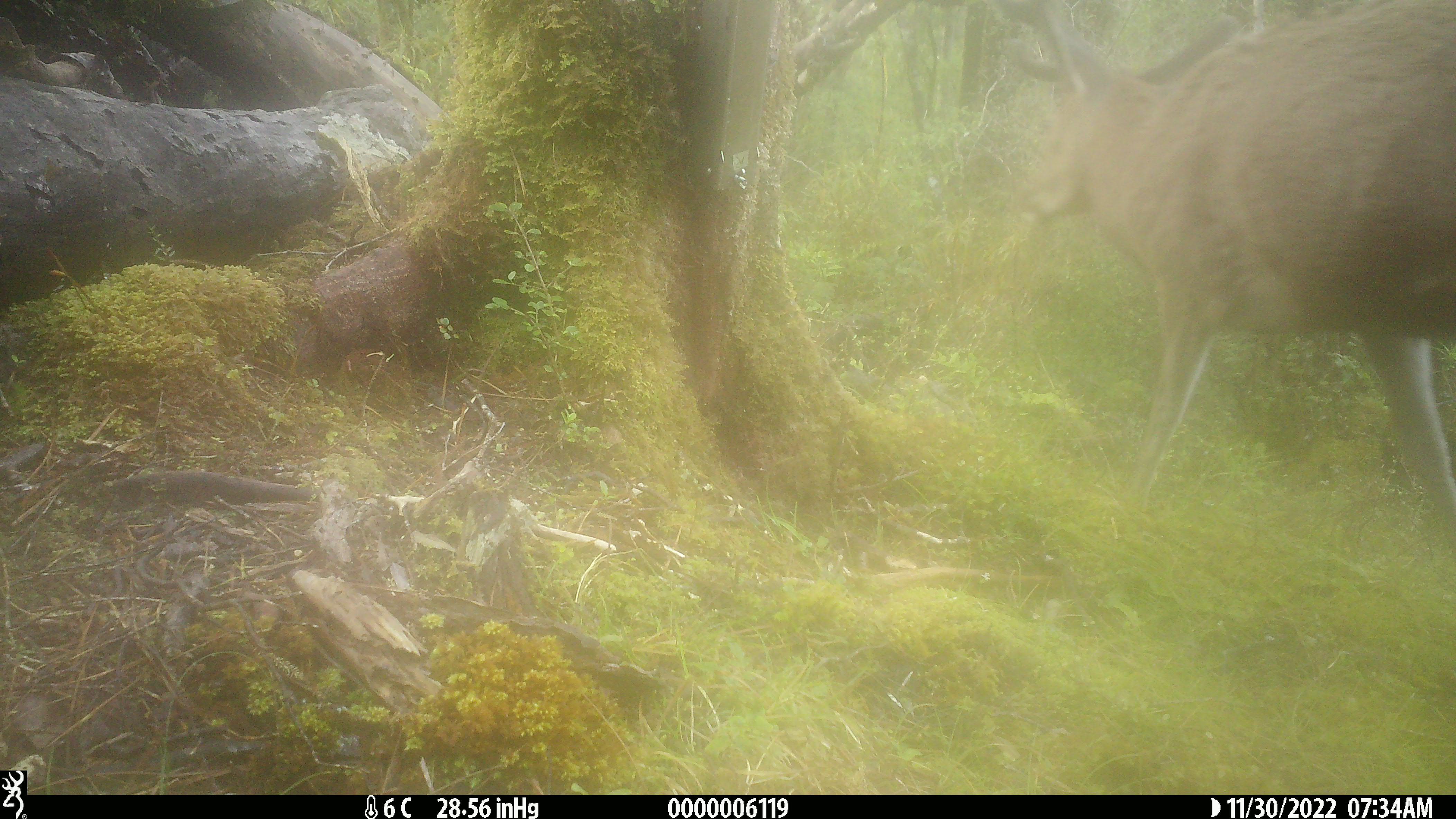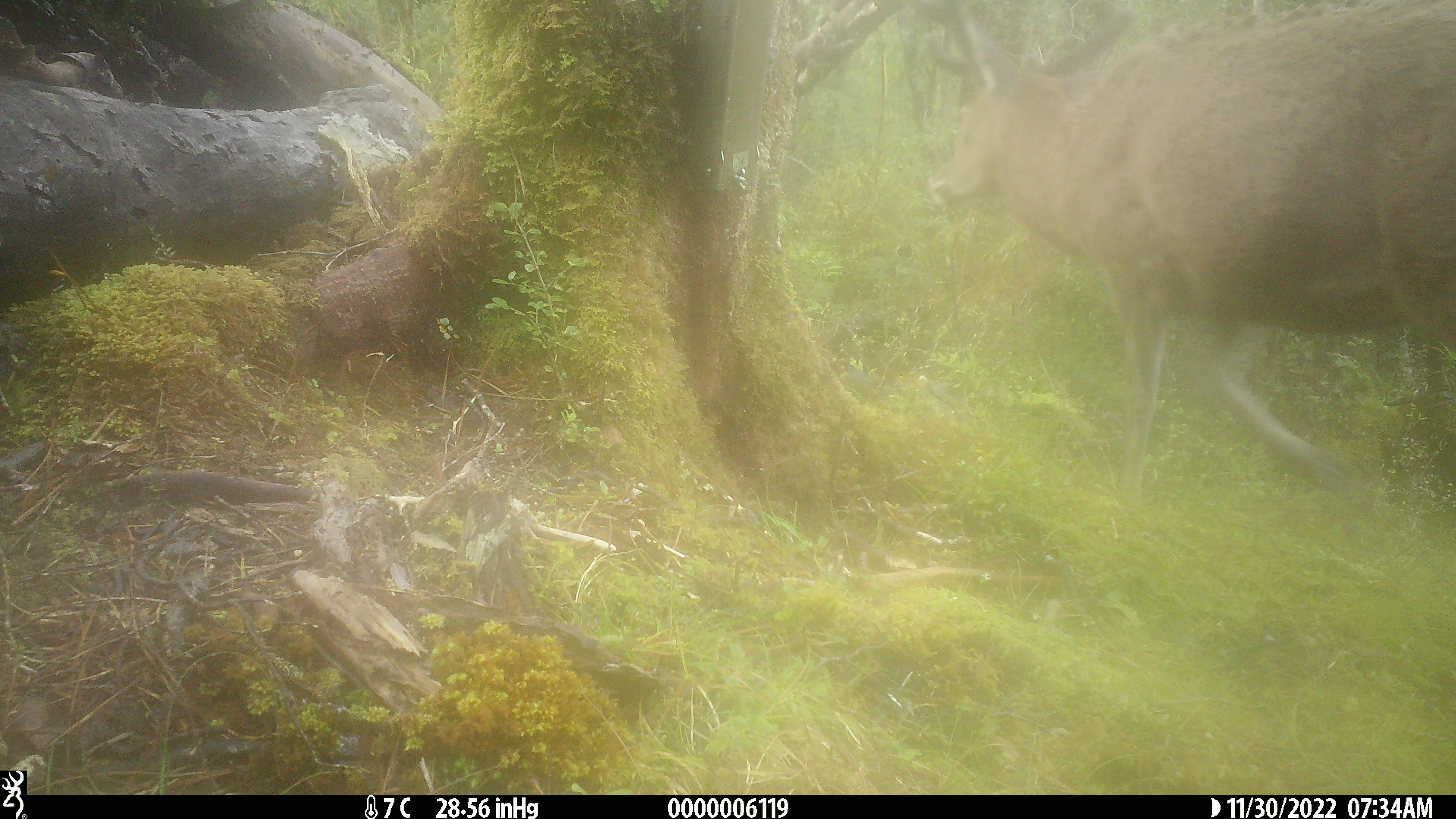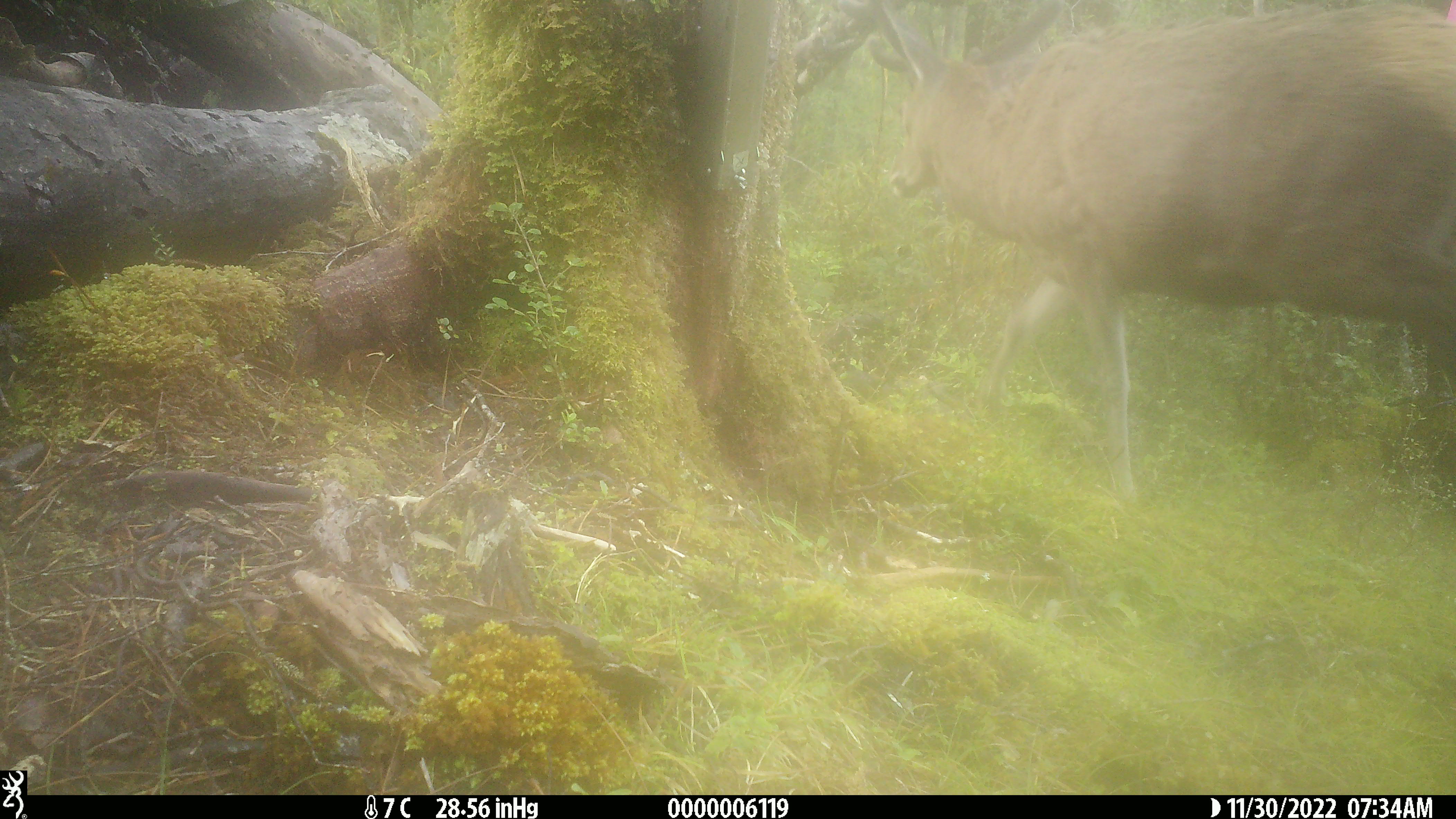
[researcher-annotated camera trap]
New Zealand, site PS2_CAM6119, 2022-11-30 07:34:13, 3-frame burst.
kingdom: Animalia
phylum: Chordata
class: Mammalia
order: Artiodactyla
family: Cervidae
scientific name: Cervidae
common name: deer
Deer (Cervidae).